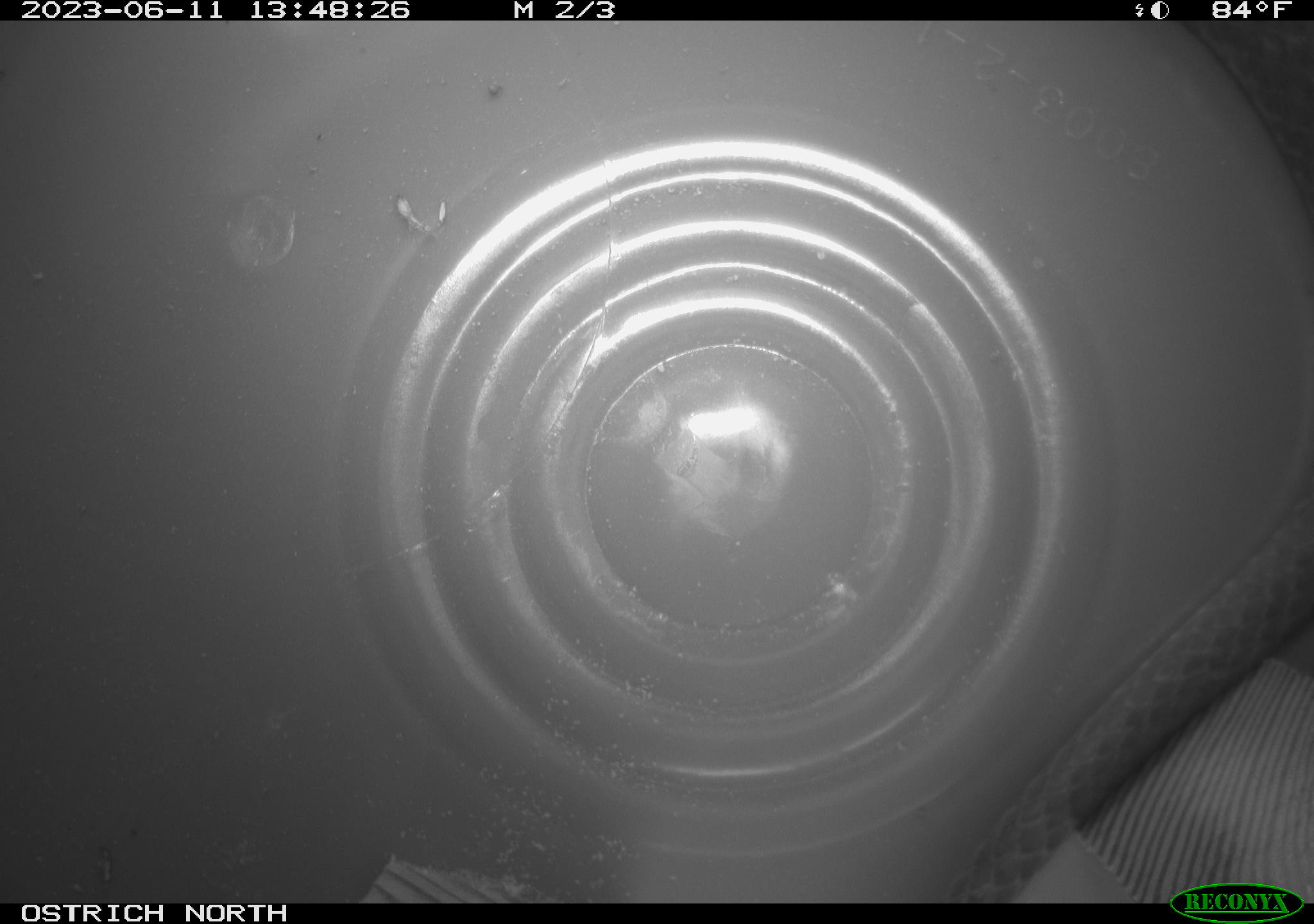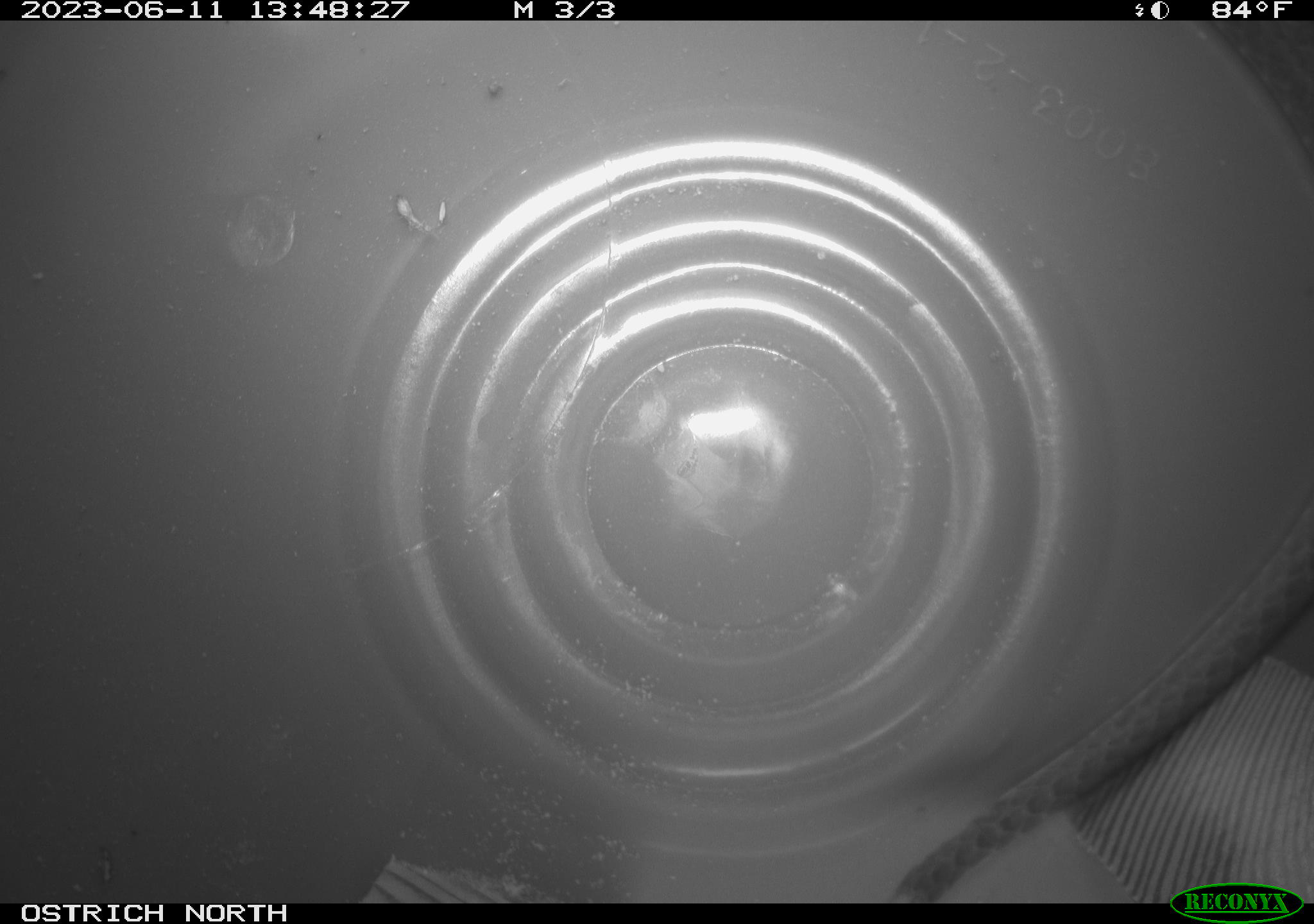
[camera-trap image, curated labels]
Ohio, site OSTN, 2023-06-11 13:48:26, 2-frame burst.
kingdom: Animalia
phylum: Chordata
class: Reptilia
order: Squamata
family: Colubridae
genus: Coluber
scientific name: Coluber constrictor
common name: eastern racer snake